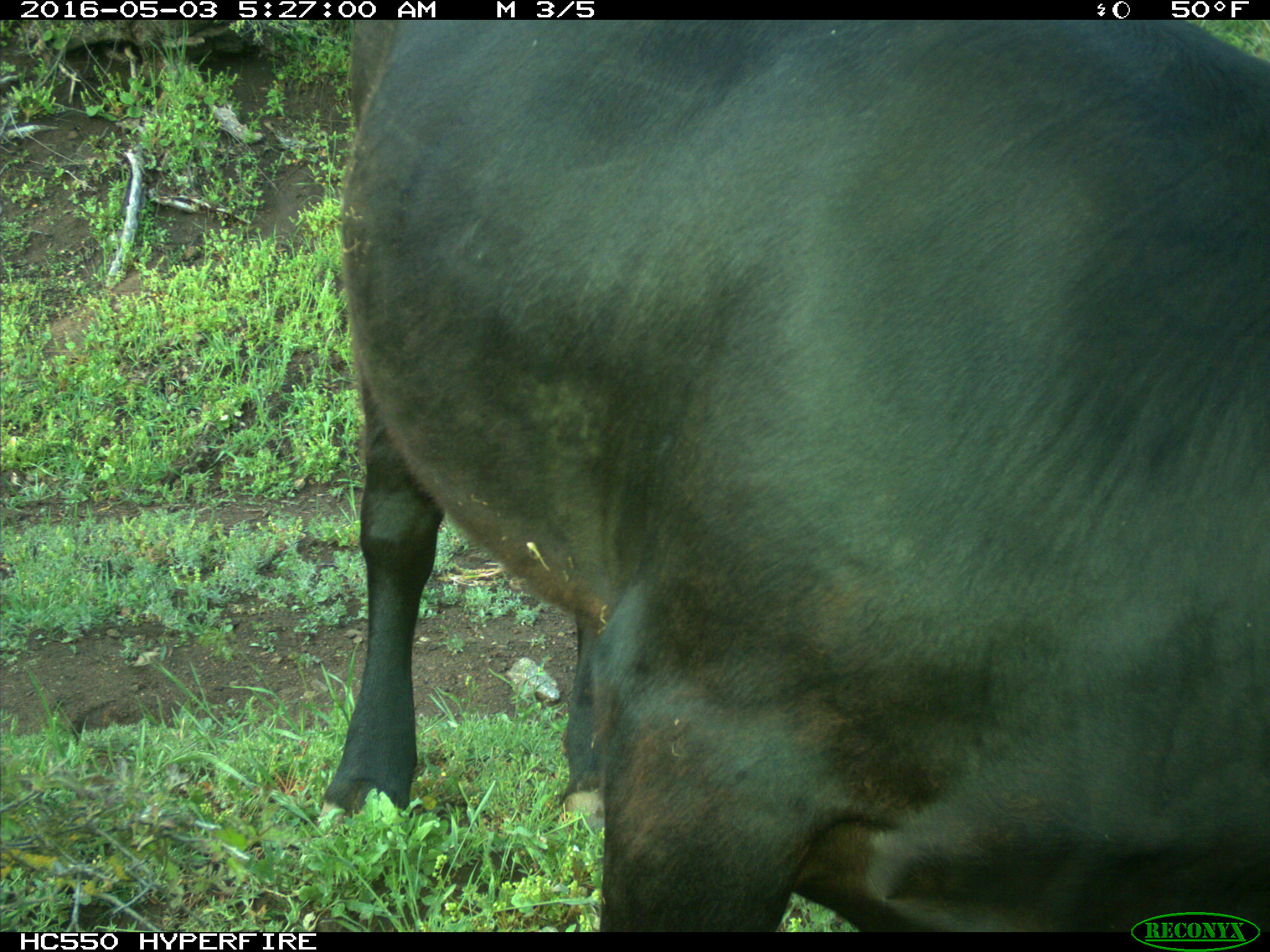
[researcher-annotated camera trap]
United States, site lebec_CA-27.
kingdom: Animalia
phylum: Chordata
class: Mammalia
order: Artiodactyla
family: Bovidae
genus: Bos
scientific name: Bos taurus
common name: domestic cow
Bos taurus (domestic cow).